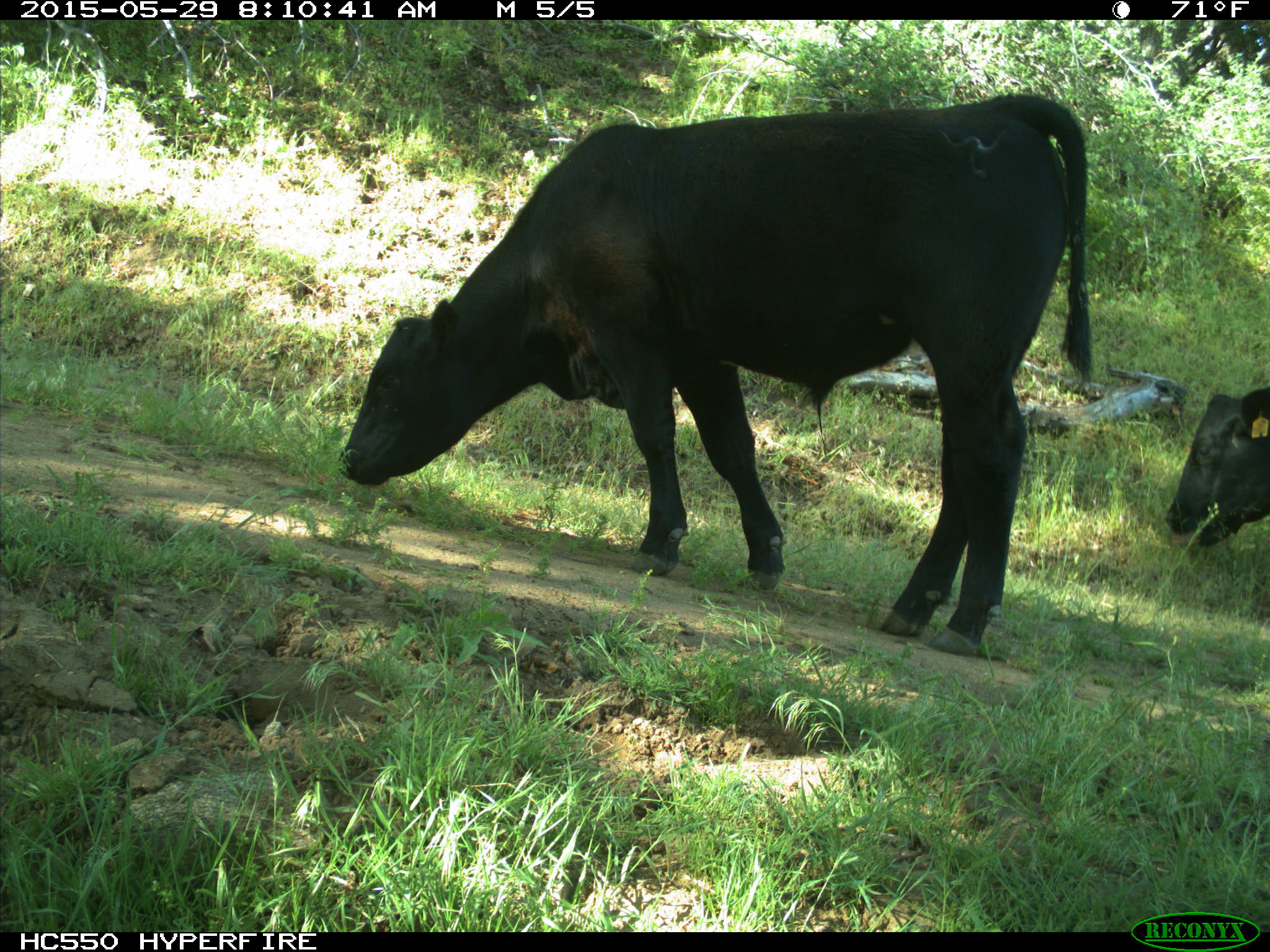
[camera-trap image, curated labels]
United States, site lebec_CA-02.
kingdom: Animalia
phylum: Chordata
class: Mammalia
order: Artiodactyla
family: Bovidae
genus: Bos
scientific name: Bos taurus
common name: domestic cow